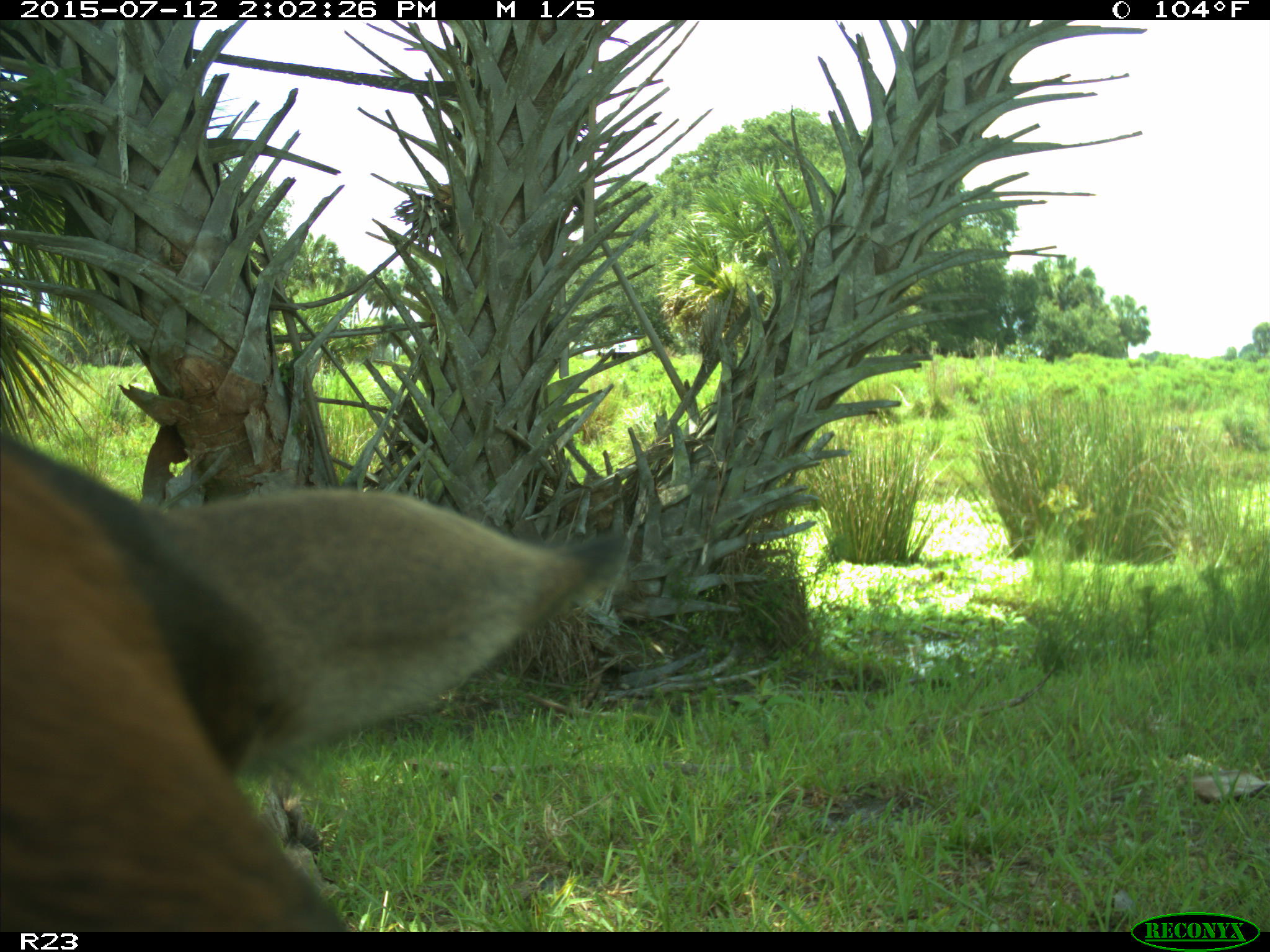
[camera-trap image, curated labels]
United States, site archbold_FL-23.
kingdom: Animalia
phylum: Chordata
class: Mammalia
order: Artiodactyla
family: Bovidae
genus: Bos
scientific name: Bos taurus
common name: domestic cow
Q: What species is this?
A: Bos taurus (domestic cow).